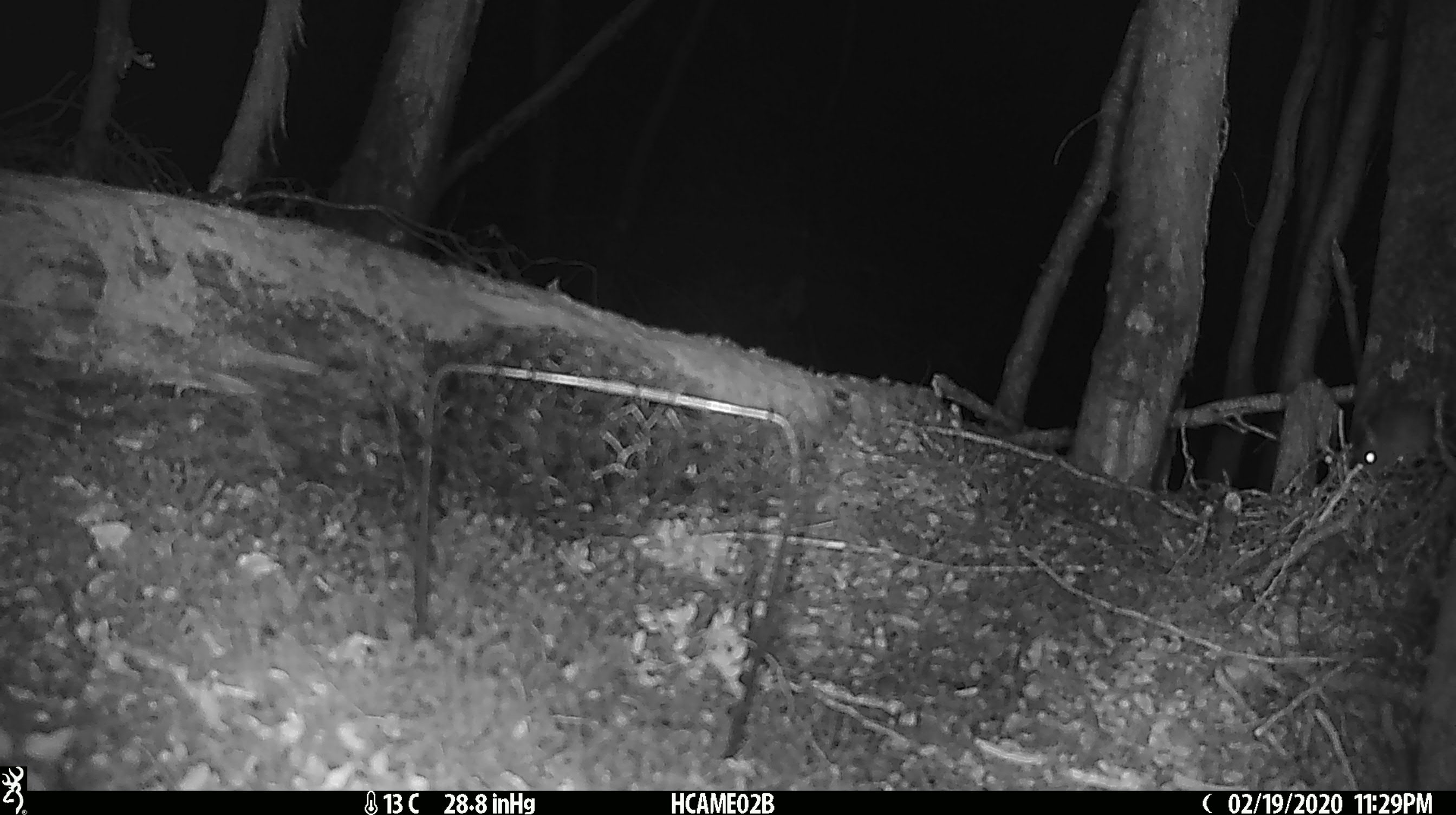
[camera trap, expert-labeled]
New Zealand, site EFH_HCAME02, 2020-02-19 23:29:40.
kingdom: Animalia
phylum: Chordata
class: Mammalia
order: Rodentia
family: Muridae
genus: Mus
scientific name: Mus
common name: mouse